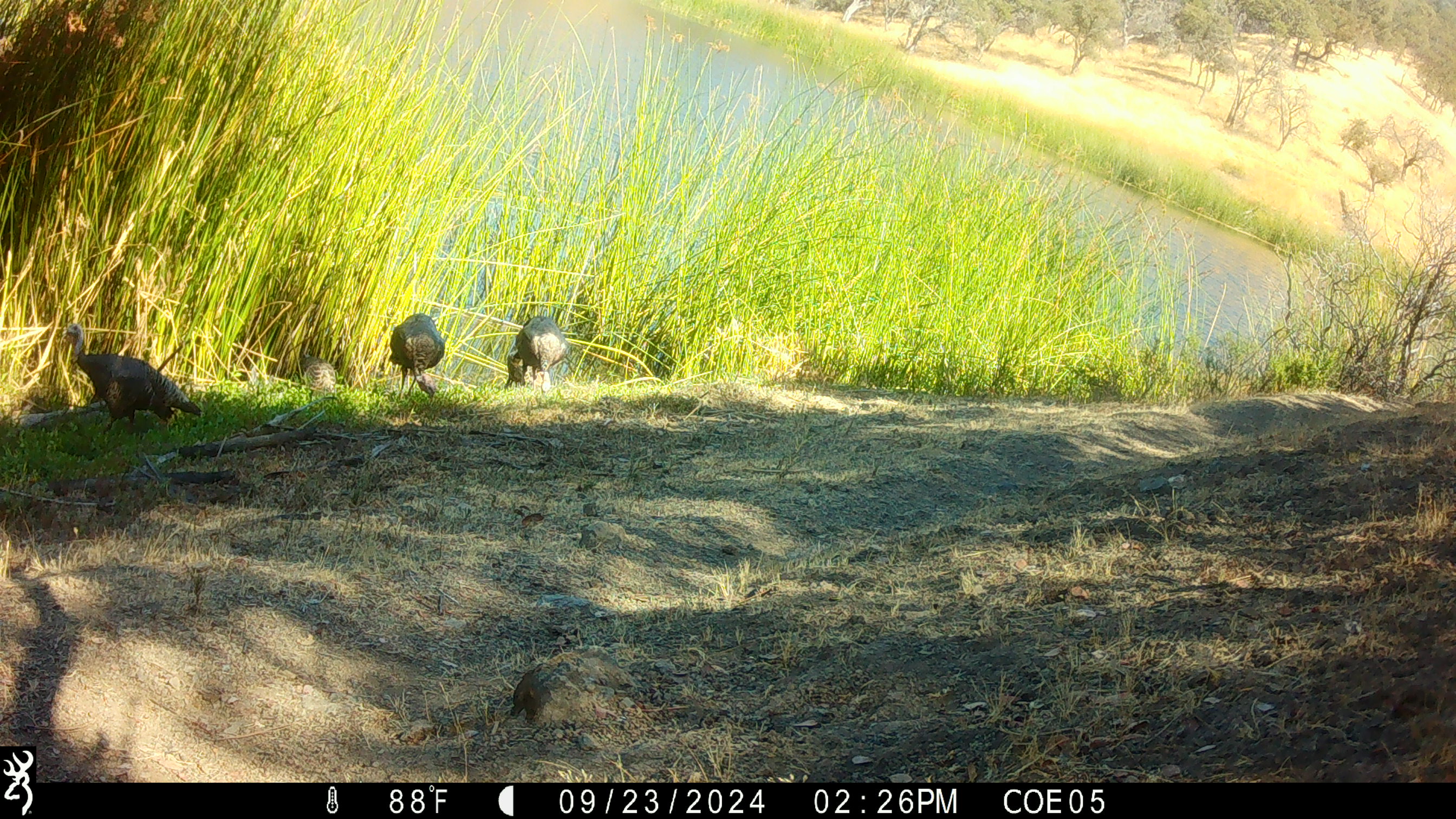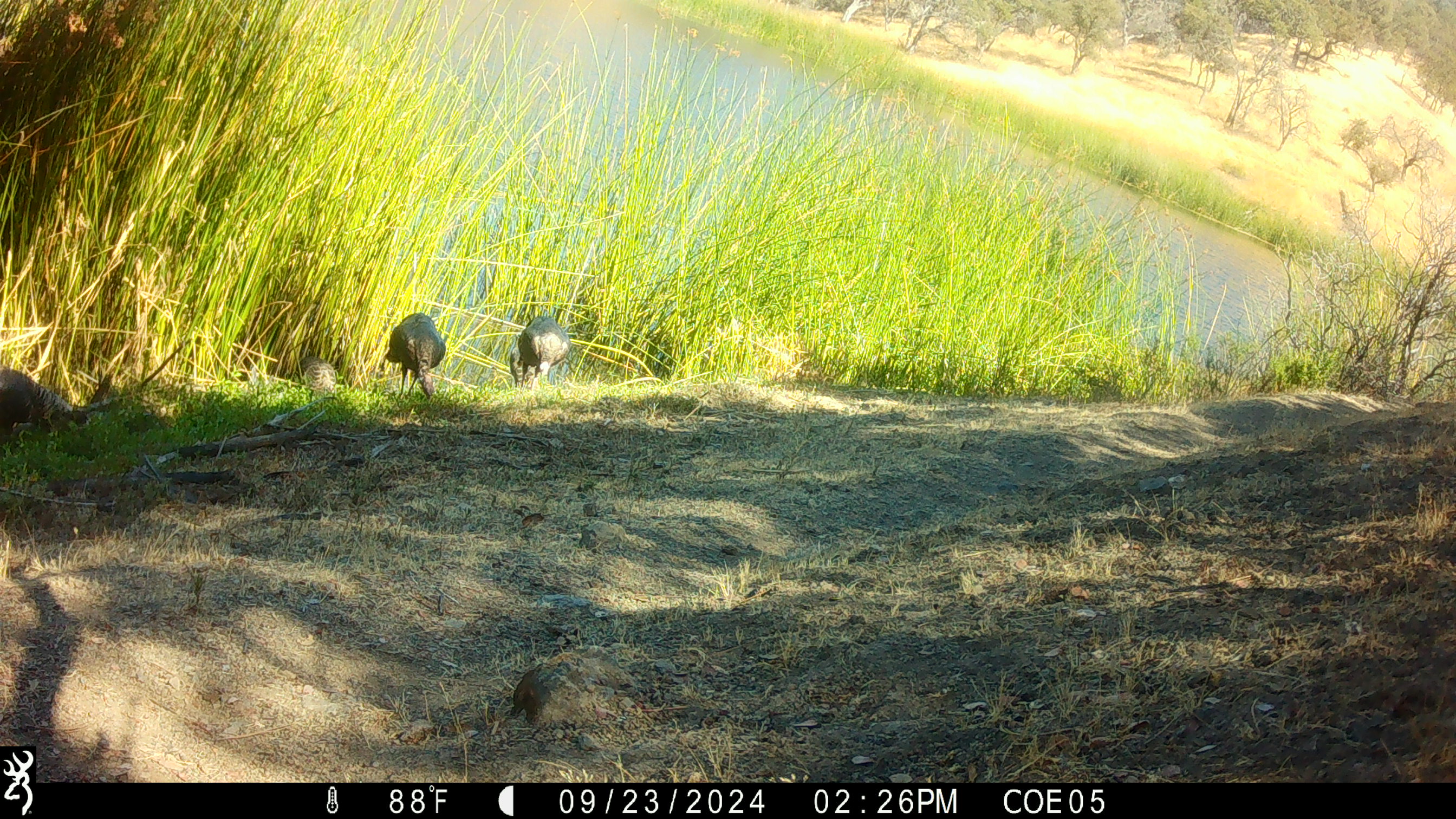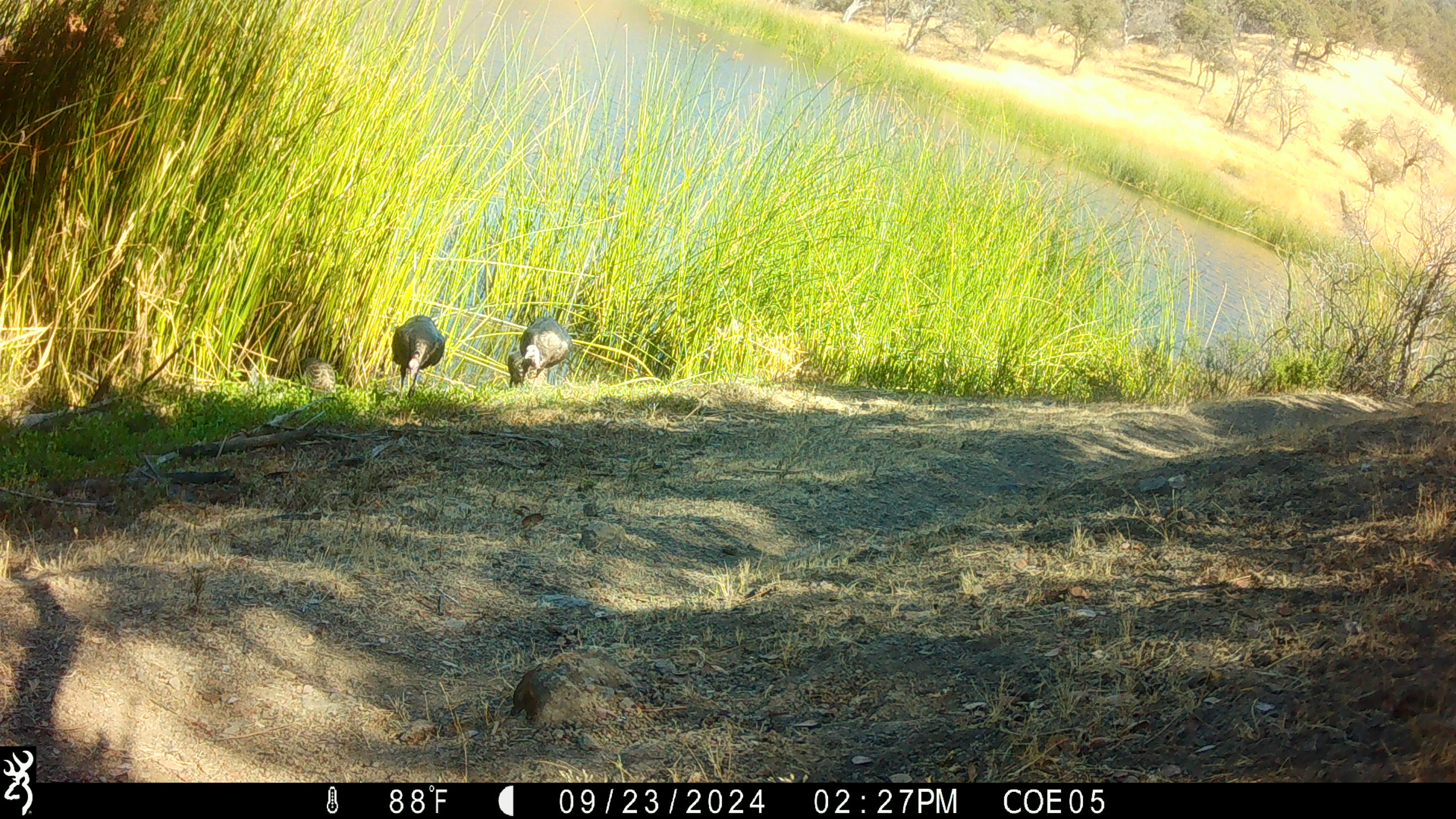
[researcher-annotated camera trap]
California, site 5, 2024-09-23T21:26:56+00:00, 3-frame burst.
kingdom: Animalia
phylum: Chordata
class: Aves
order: Galliformes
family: Phasianidae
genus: Meleagris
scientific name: Meleagris gallopavo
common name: turkey